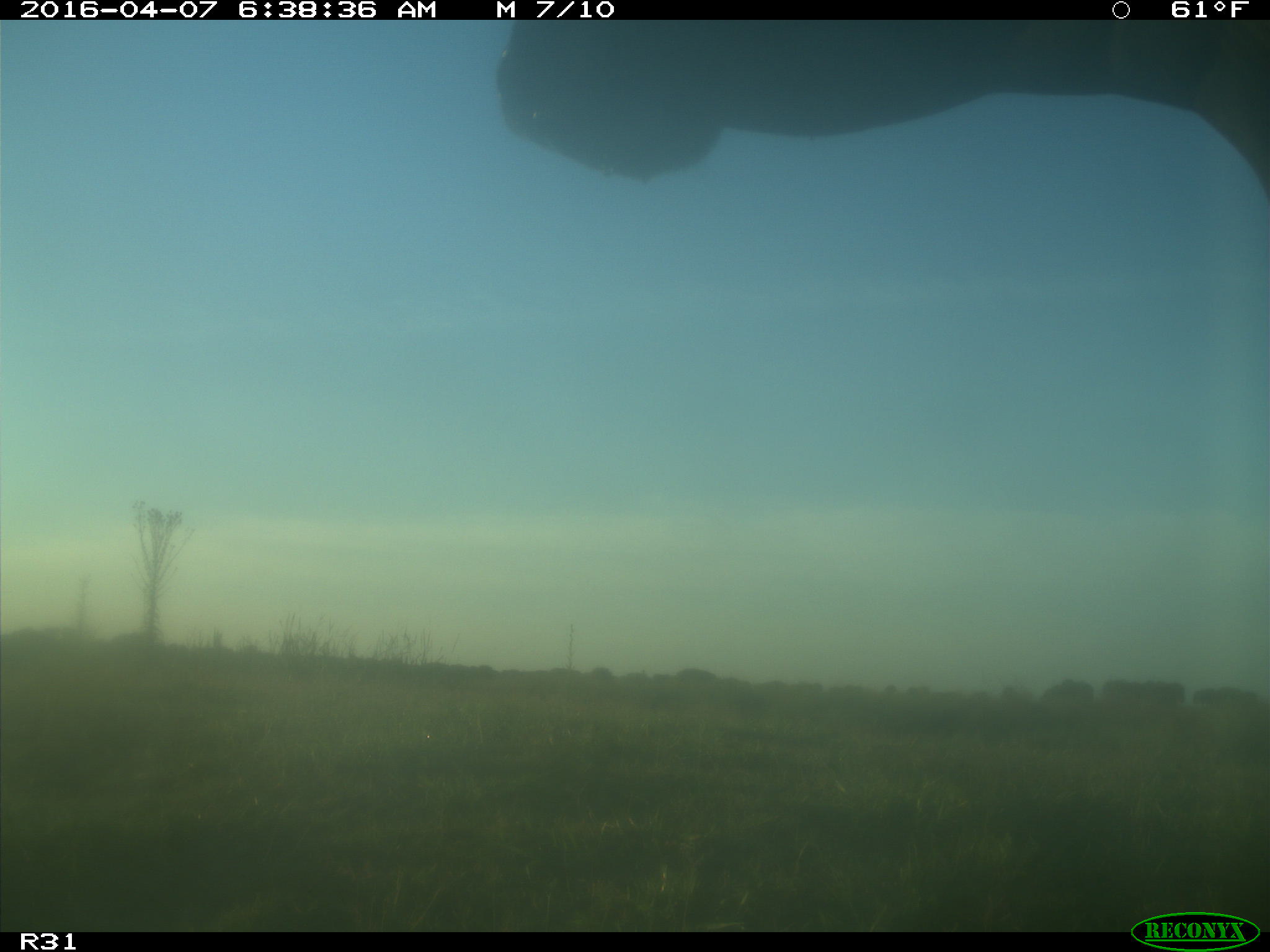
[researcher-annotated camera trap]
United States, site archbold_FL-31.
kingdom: Animalia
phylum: Chordata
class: Mammalia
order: Artiodactyla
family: Bovidae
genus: Bos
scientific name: Bos taurus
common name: domestic cow